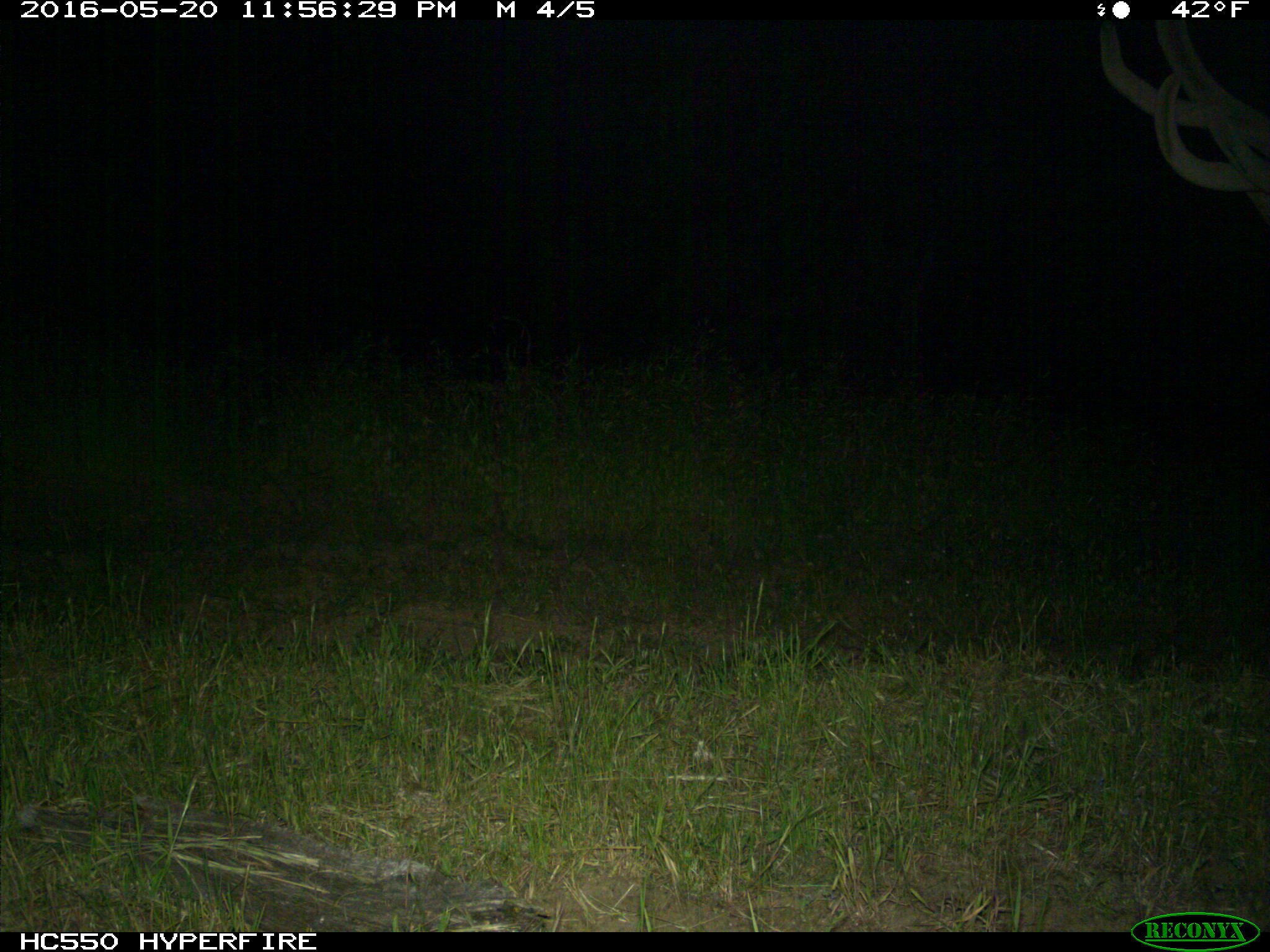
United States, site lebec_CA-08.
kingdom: Animalia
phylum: Chordata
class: Mammalia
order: Artiodactyla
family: Cervidae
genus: Cervus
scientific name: Cervus canadensis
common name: elk